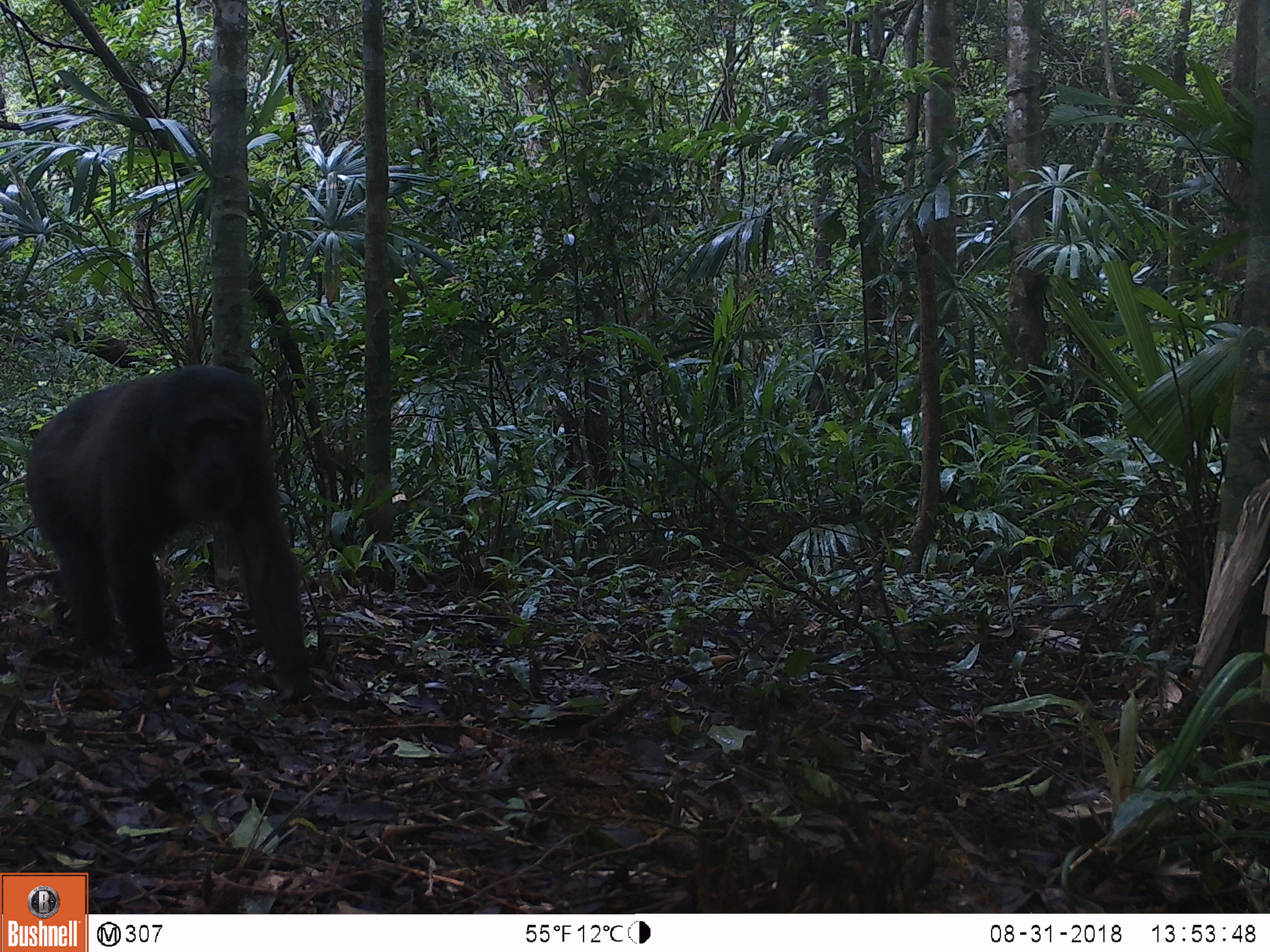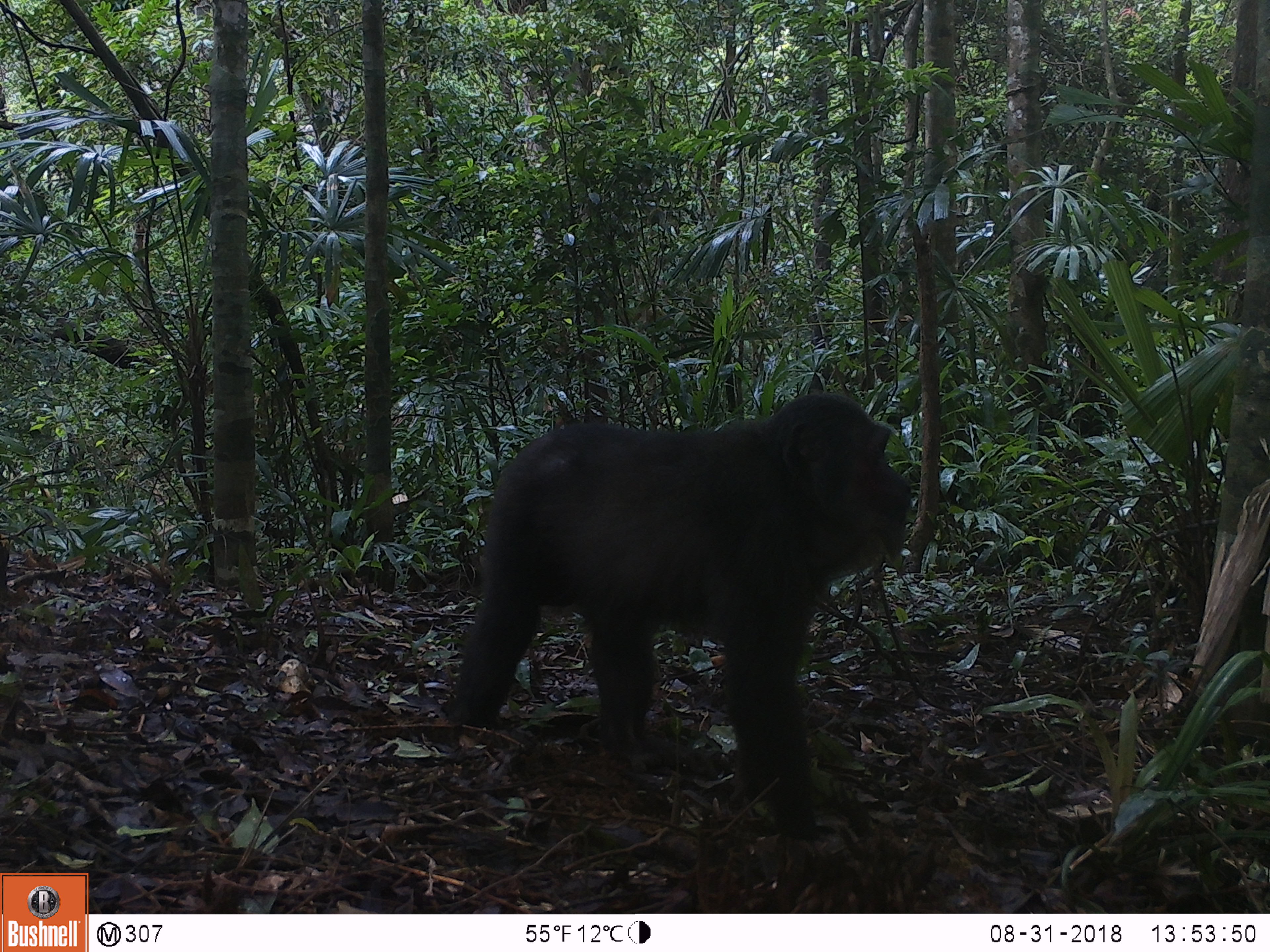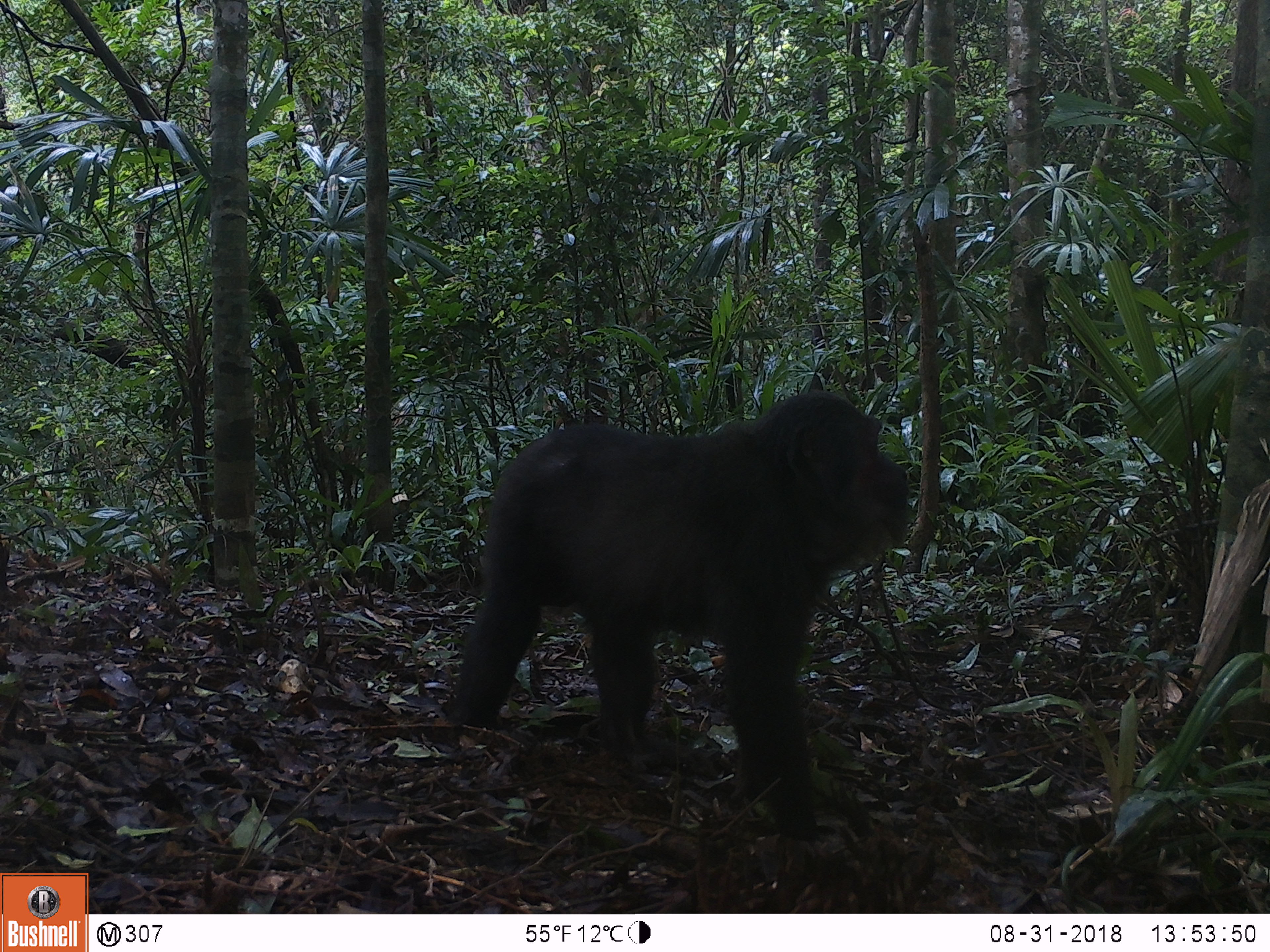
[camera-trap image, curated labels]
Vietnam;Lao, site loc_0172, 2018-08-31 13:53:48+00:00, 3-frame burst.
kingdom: Animalia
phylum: Chordata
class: Mammalia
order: Primates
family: Cercopithecidae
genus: Macaca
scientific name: Macaca arctoides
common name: stump-tailed macaque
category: stump tailed macaque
Stump tailed macaque (stump-tailed macaque) (Macaca arctoides). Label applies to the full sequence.